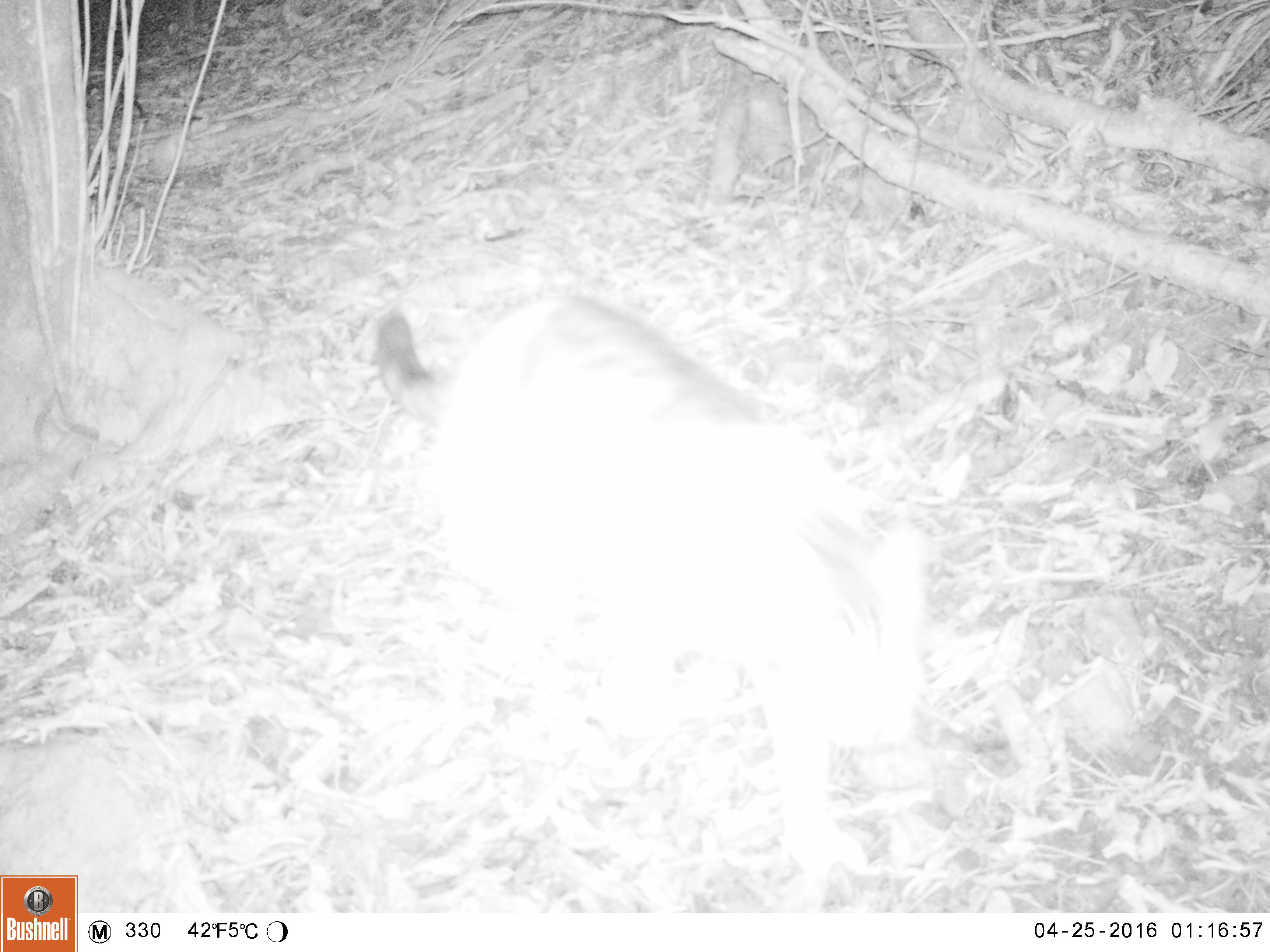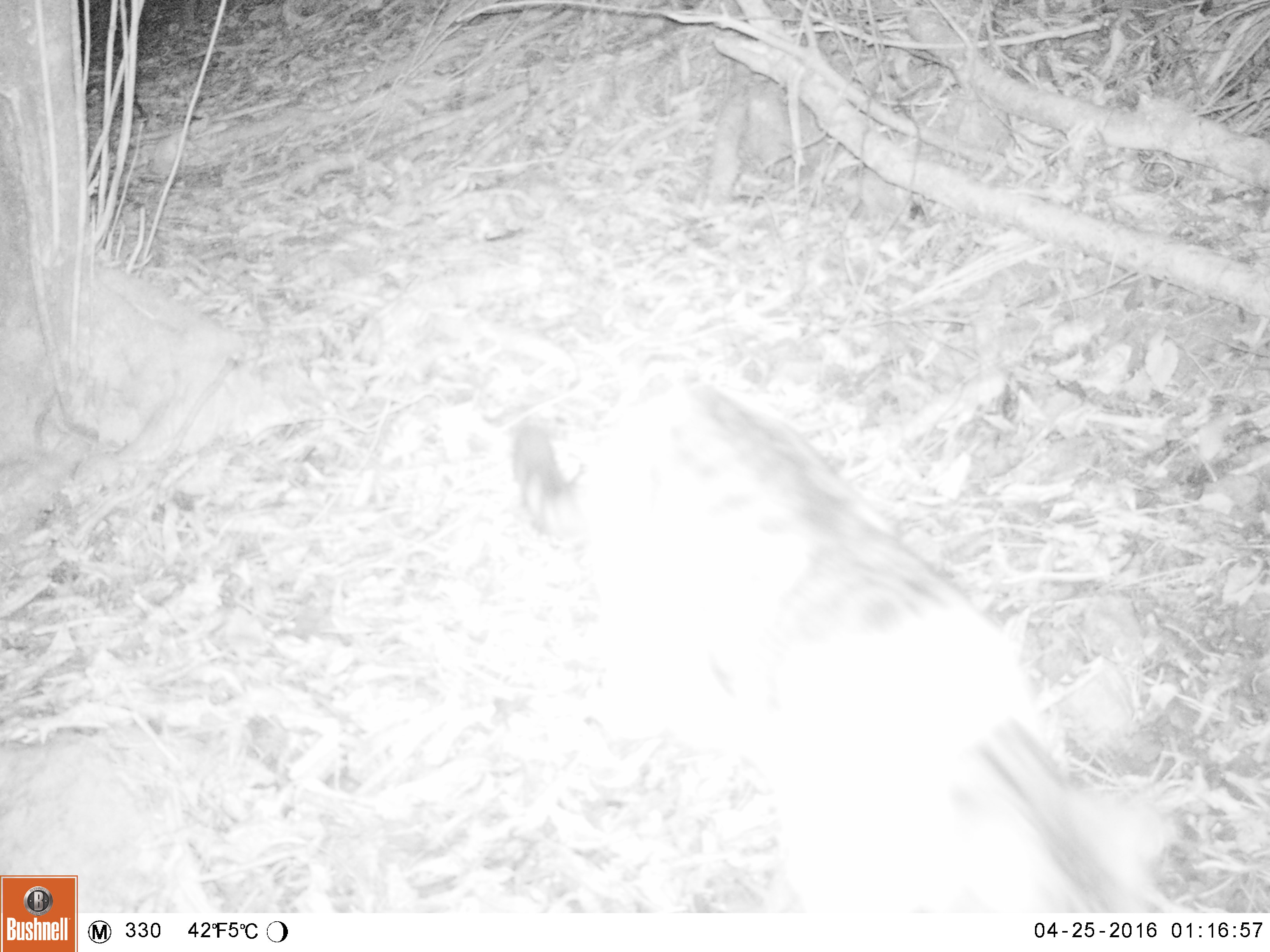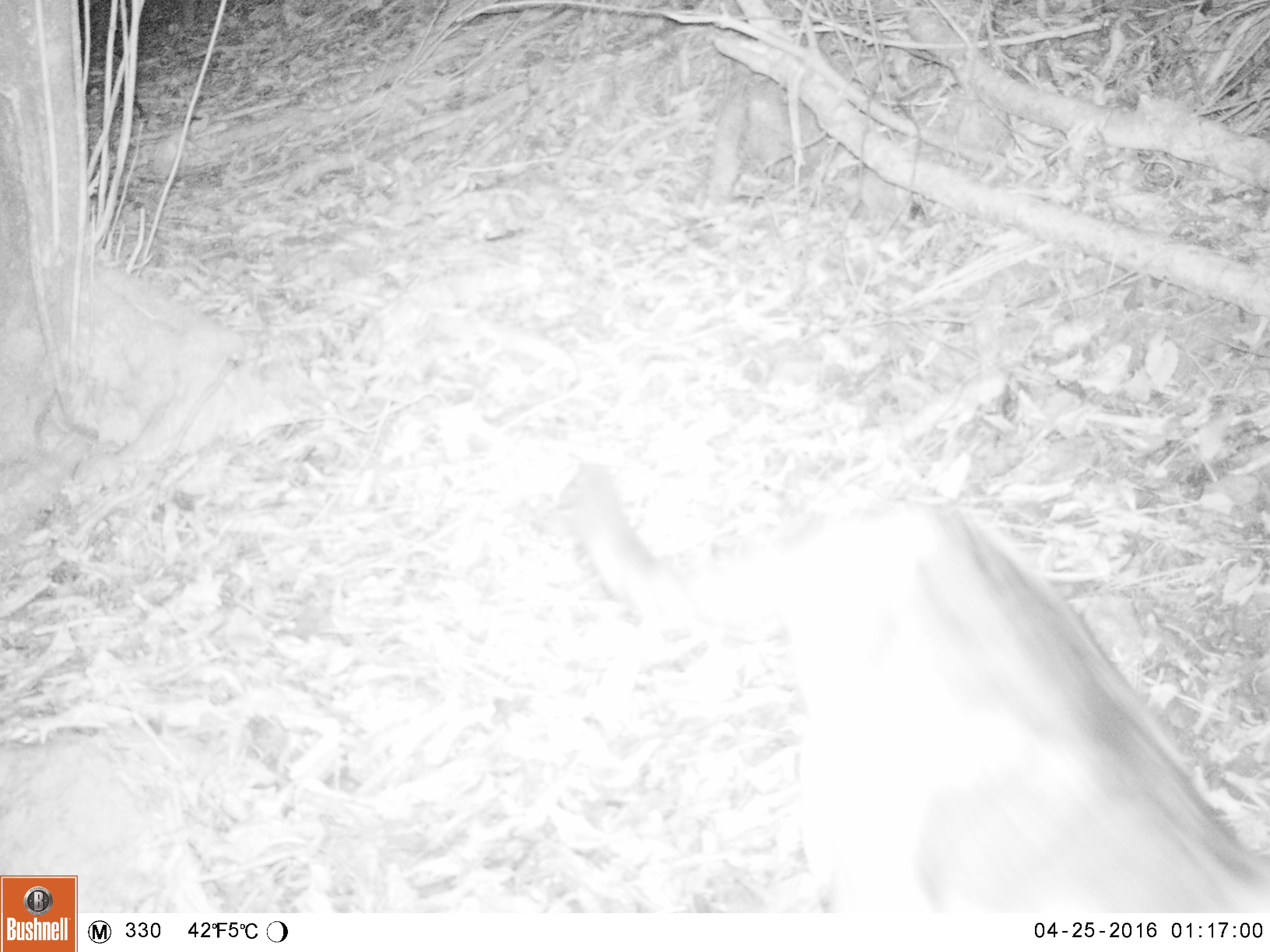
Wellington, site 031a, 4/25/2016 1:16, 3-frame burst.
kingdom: Animalia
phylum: Chordata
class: Mammalia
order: Carnivora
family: Felidae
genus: Felis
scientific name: Felis catus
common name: cat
Cat (Felis catus).